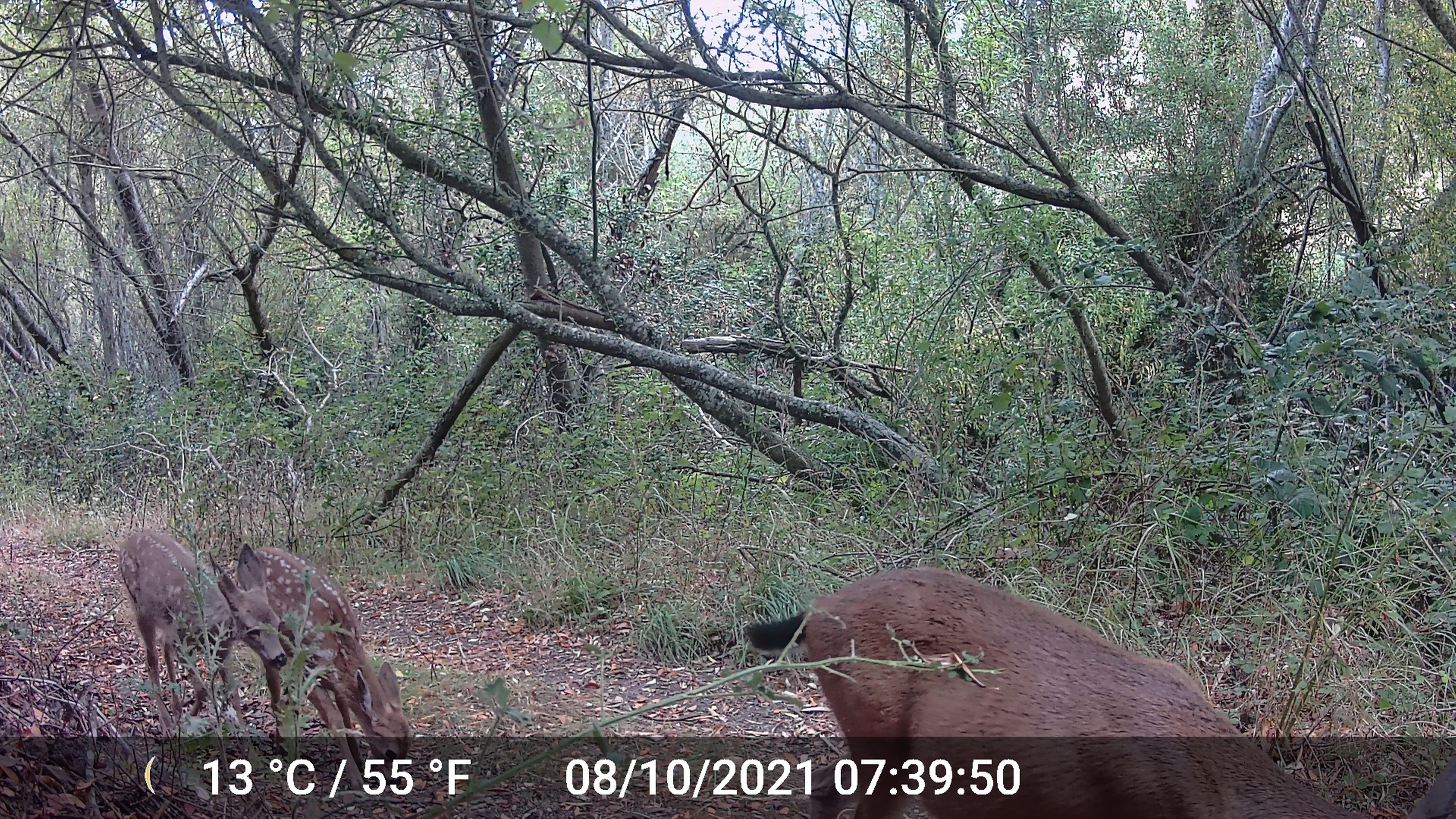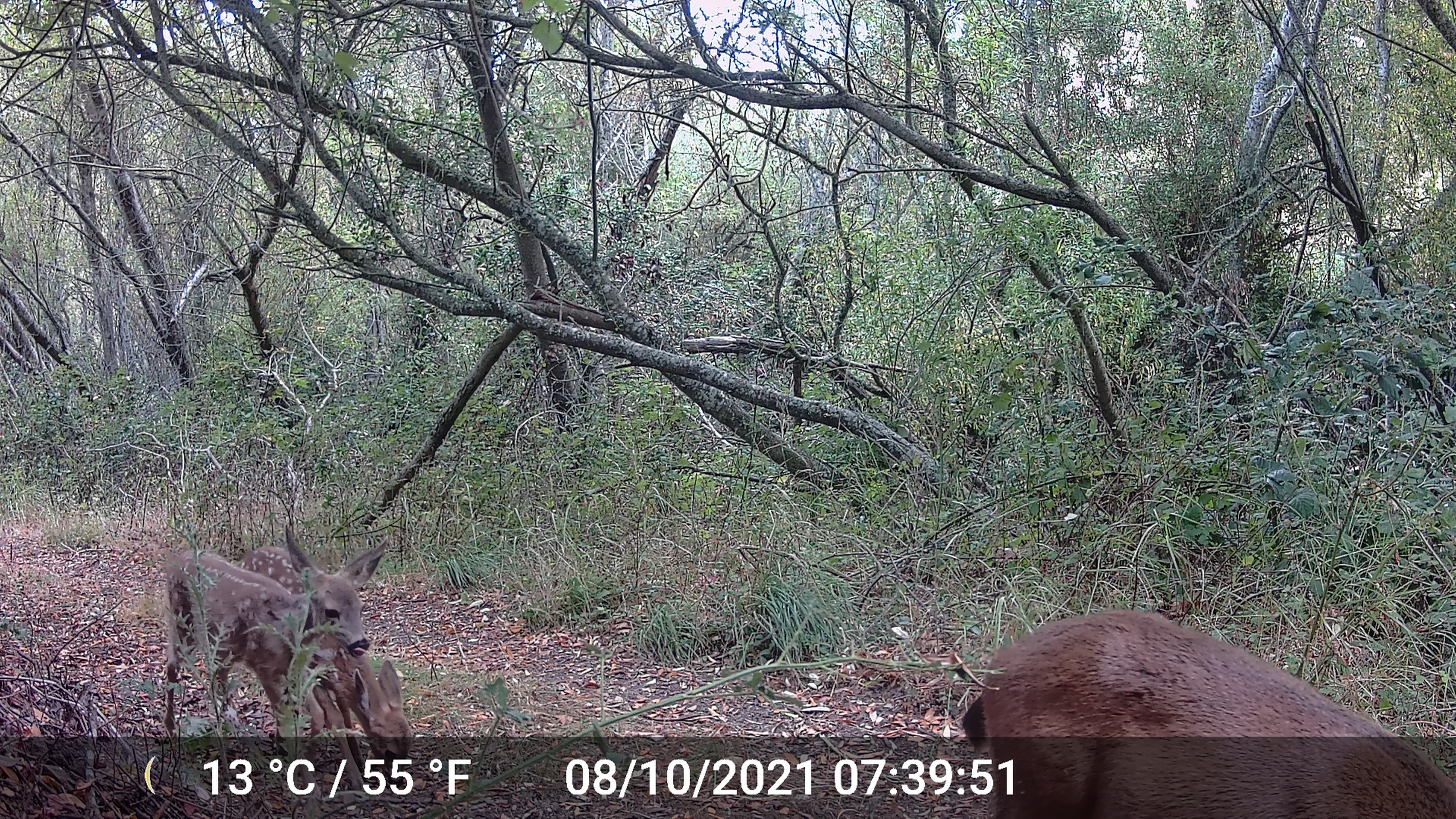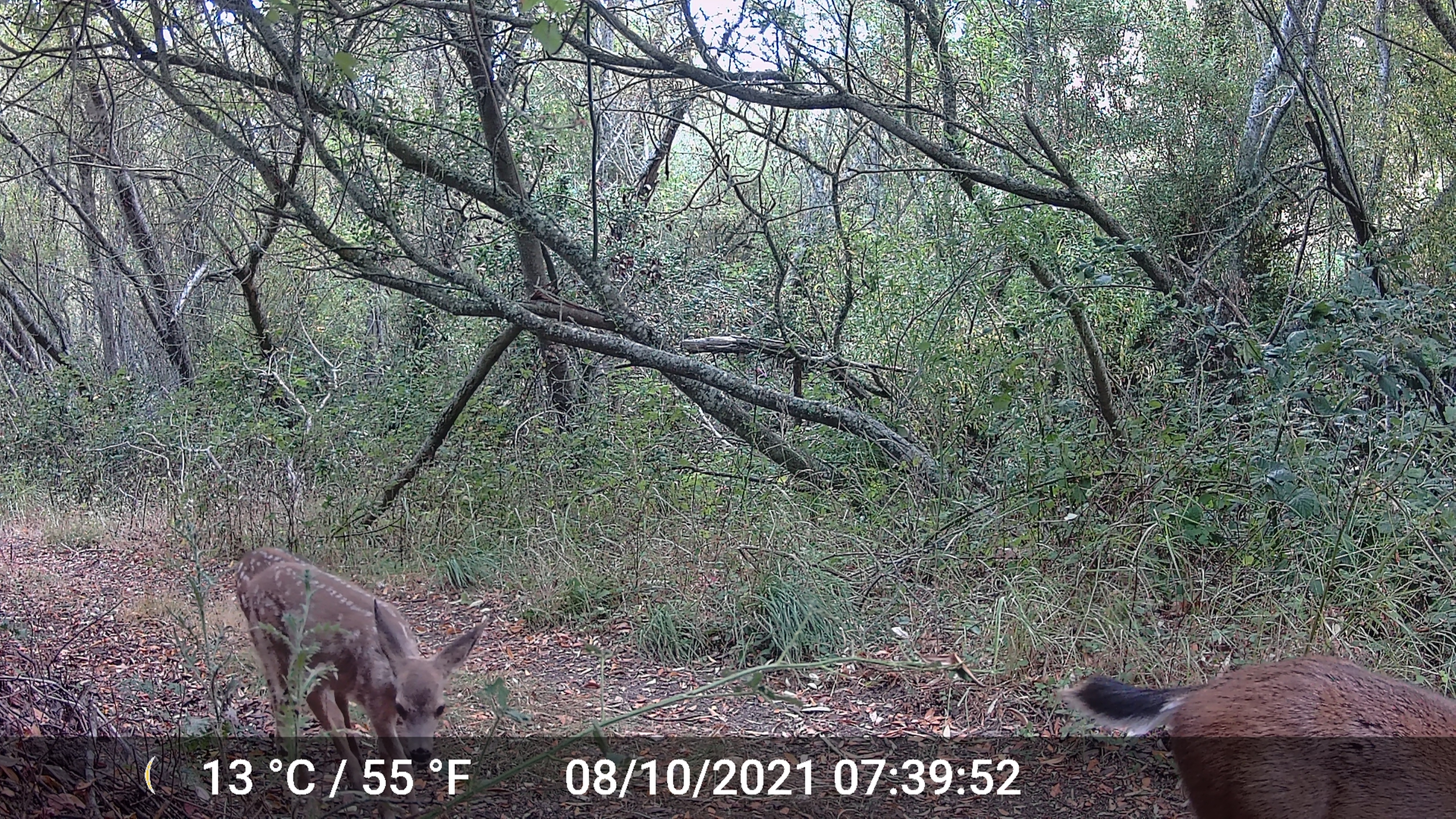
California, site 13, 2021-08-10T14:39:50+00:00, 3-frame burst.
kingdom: Animalia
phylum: Chordata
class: Mammalia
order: Artiodactyla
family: Cervidae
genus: Odocoileus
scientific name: Odocoileus hemionus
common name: mule deer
Mule deer (Odocoileus hemionus).